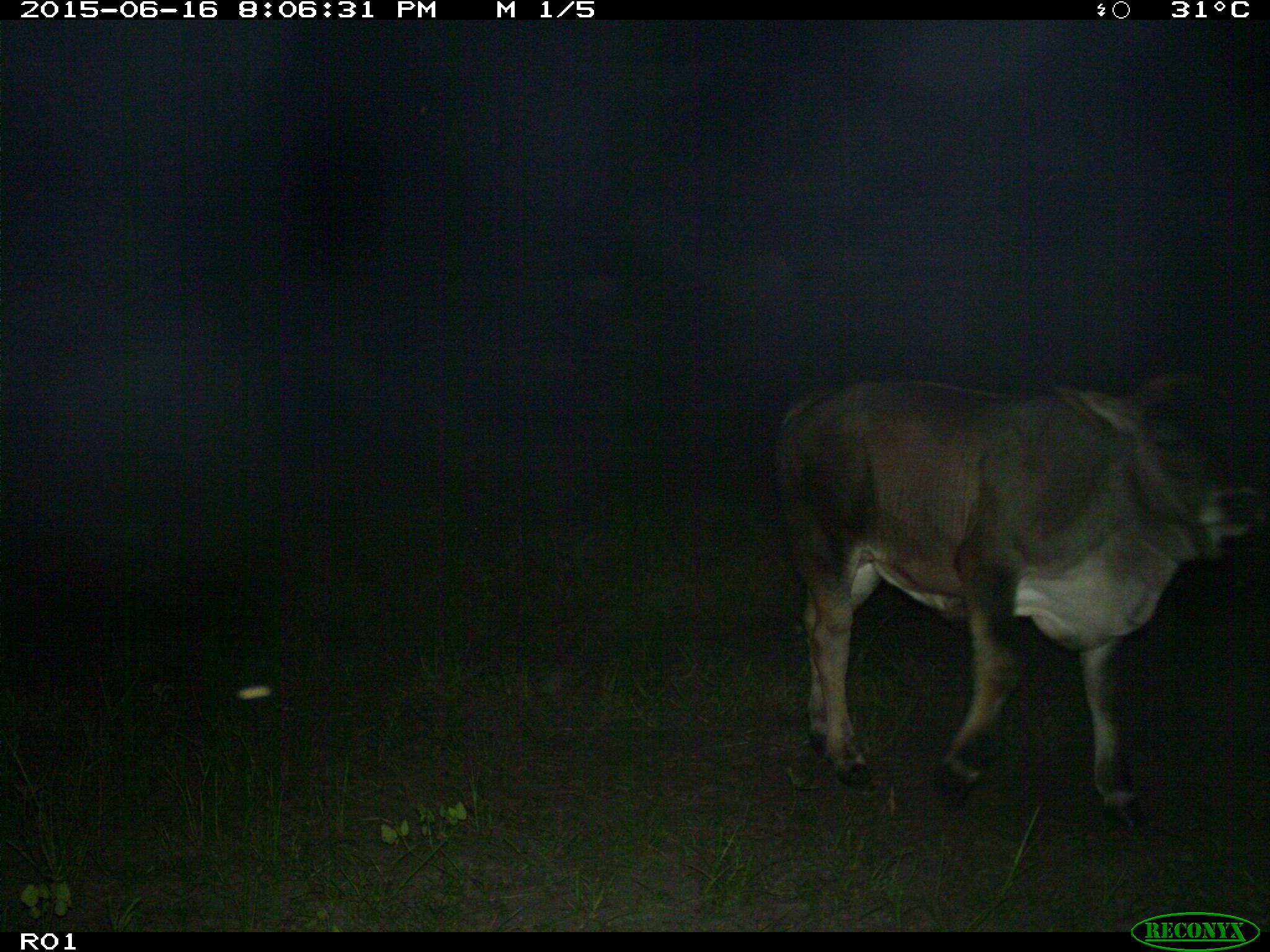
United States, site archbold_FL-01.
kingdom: Animalia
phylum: Chordata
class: Mammalia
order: Artiodactyla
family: Bovidae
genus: Bos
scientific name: Bos taurus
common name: domestic cow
Bos taurus (domestic cow).